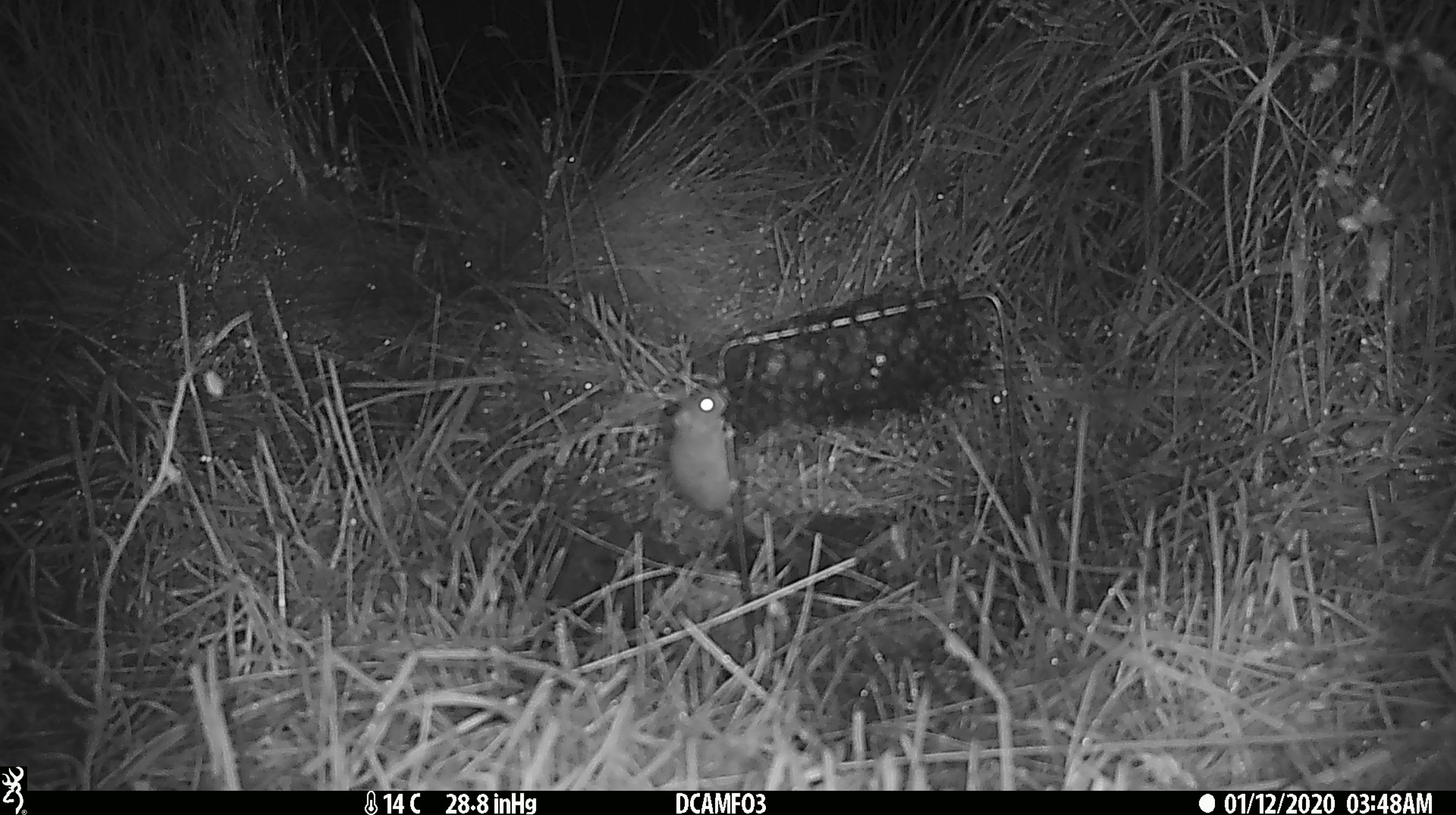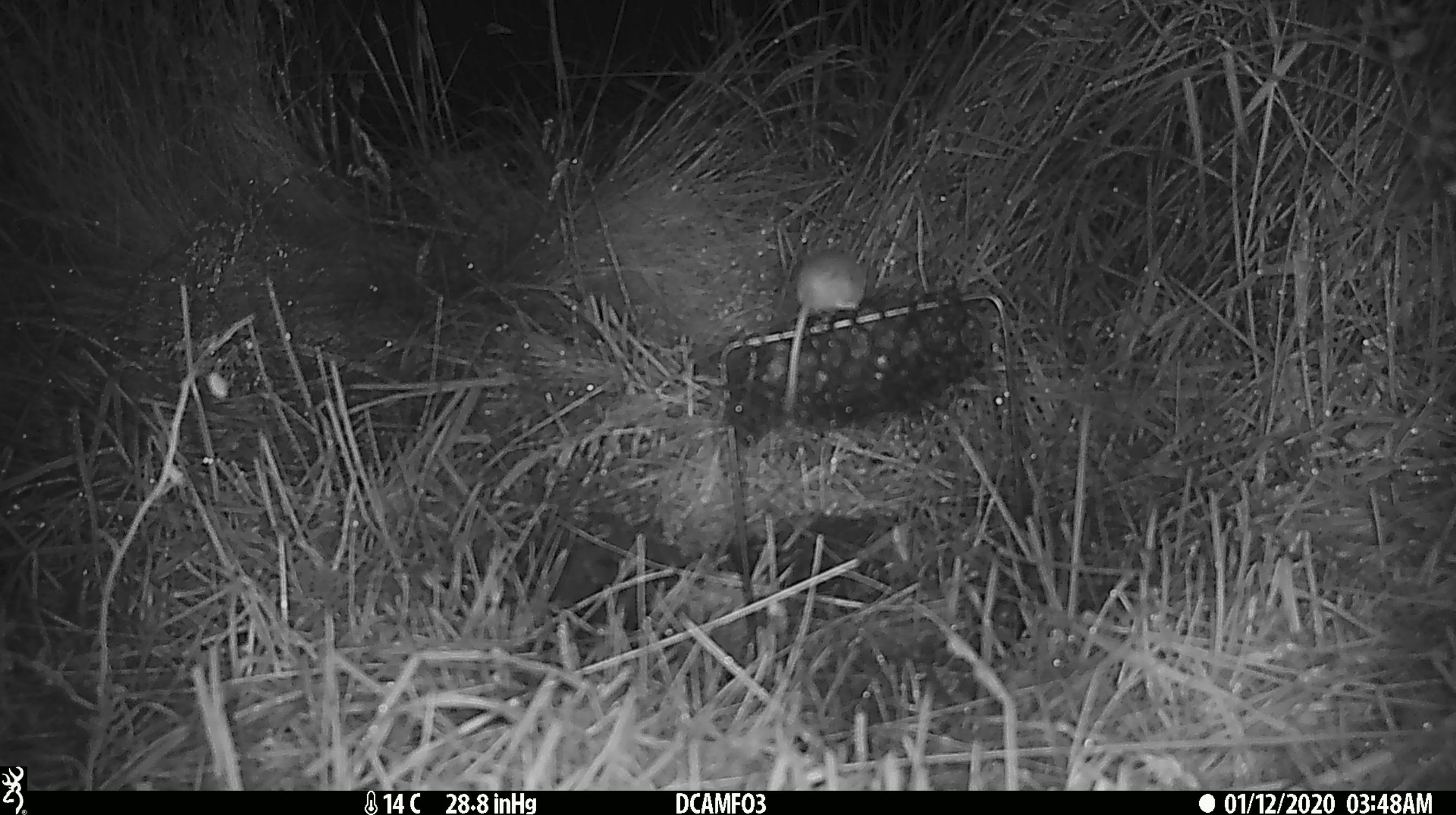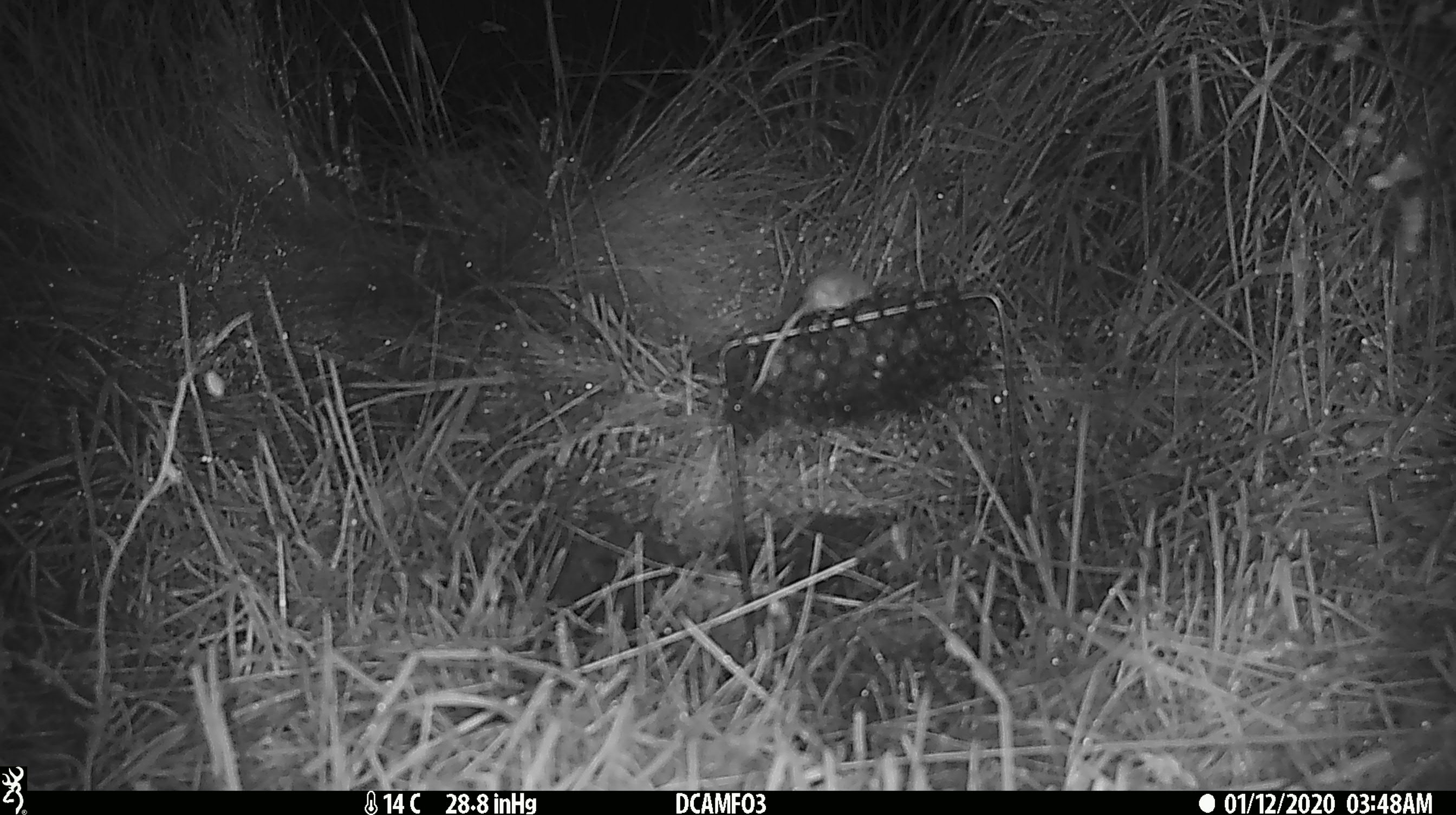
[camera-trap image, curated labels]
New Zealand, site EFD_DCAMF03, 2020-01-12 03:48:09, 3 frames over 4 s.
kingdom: Animalia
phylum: Chordata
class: Mammalia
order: Rodentia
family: Muridae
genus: Mus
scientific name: Mus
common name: mouse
Mouse (Mus).